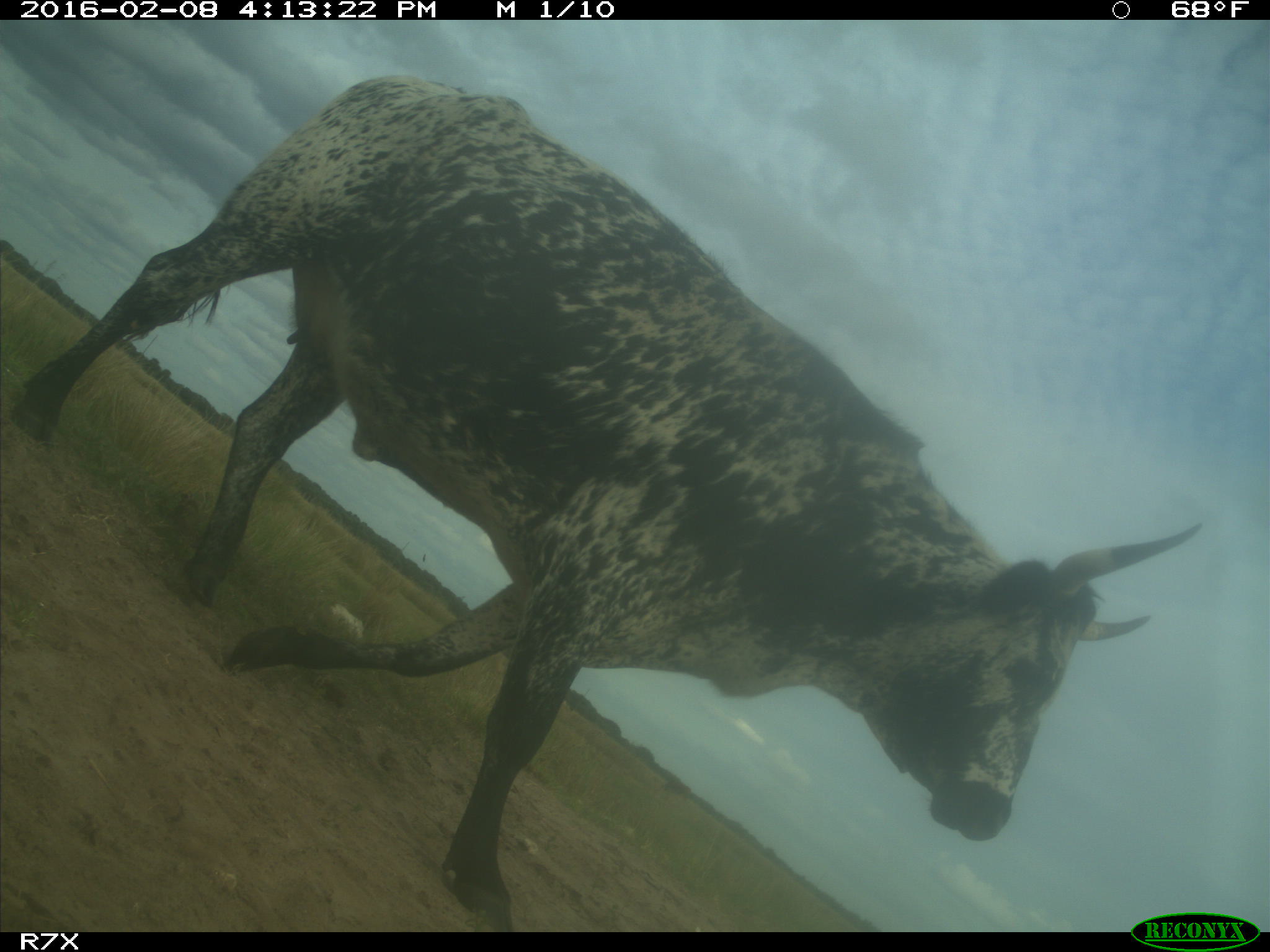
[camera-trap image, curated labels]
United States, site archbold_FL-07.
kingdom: Animalia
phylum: Chordata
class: Mammalia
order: Artiodactyla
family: Bovidae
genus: Bos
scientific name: Bos taurus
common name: domestic cow